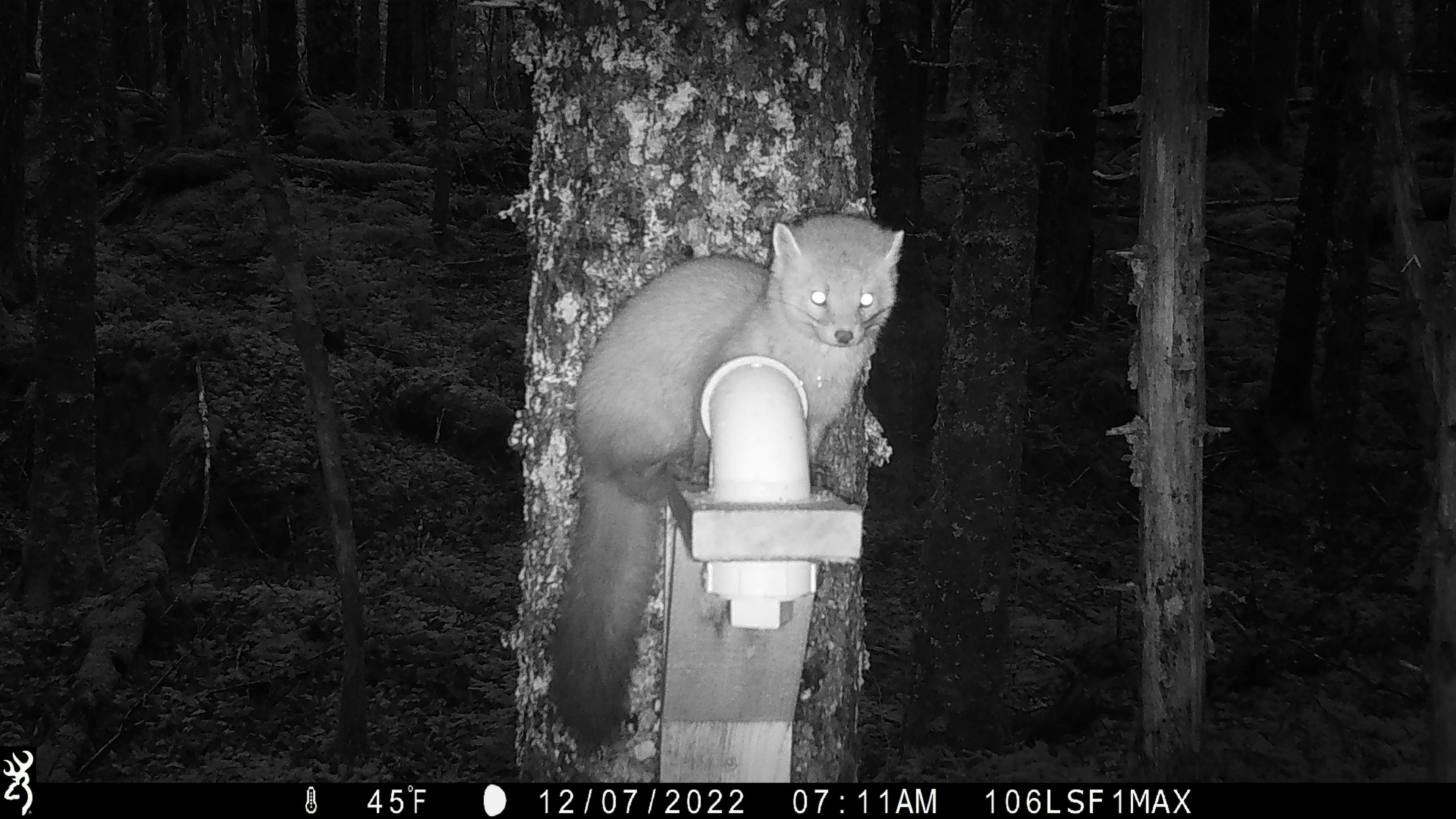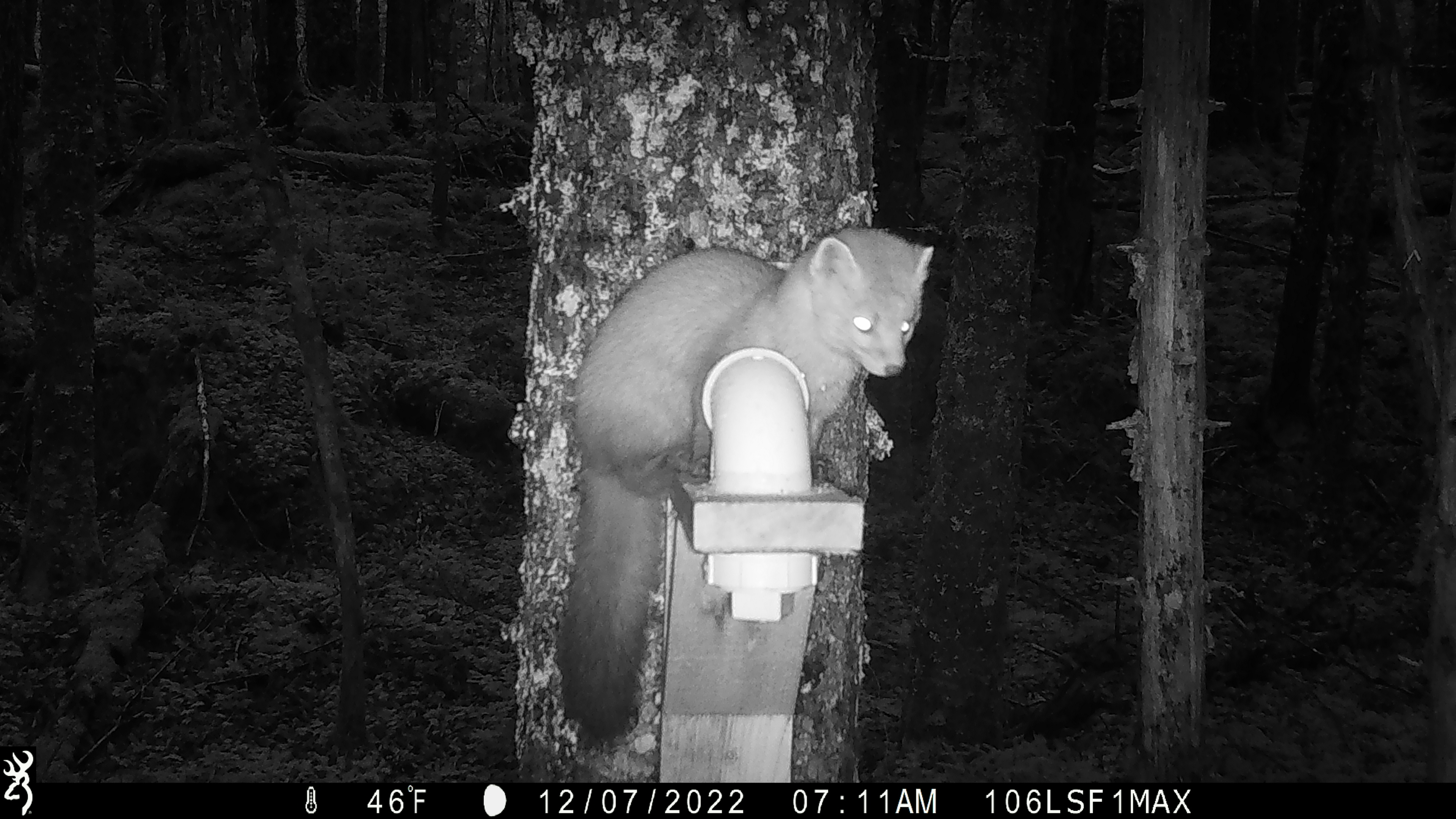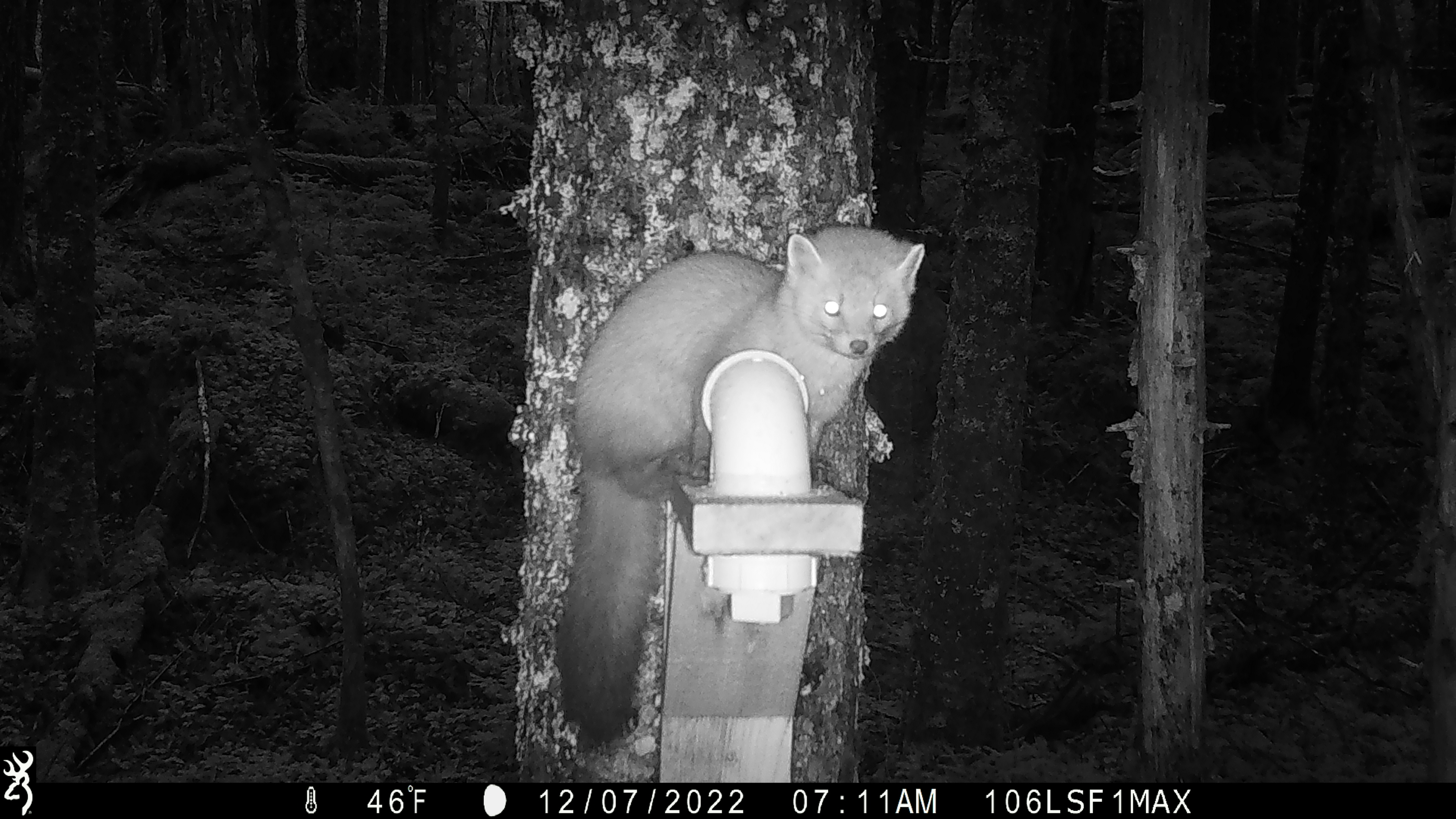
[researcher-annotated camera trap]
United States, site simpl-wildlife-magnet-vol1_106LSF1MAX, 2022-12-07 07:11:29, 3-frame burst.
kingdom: Animalia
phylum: Chordata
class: Mammalia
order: Carnivora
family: Mustelidae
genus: Martes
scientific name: Martes americana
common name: american marten